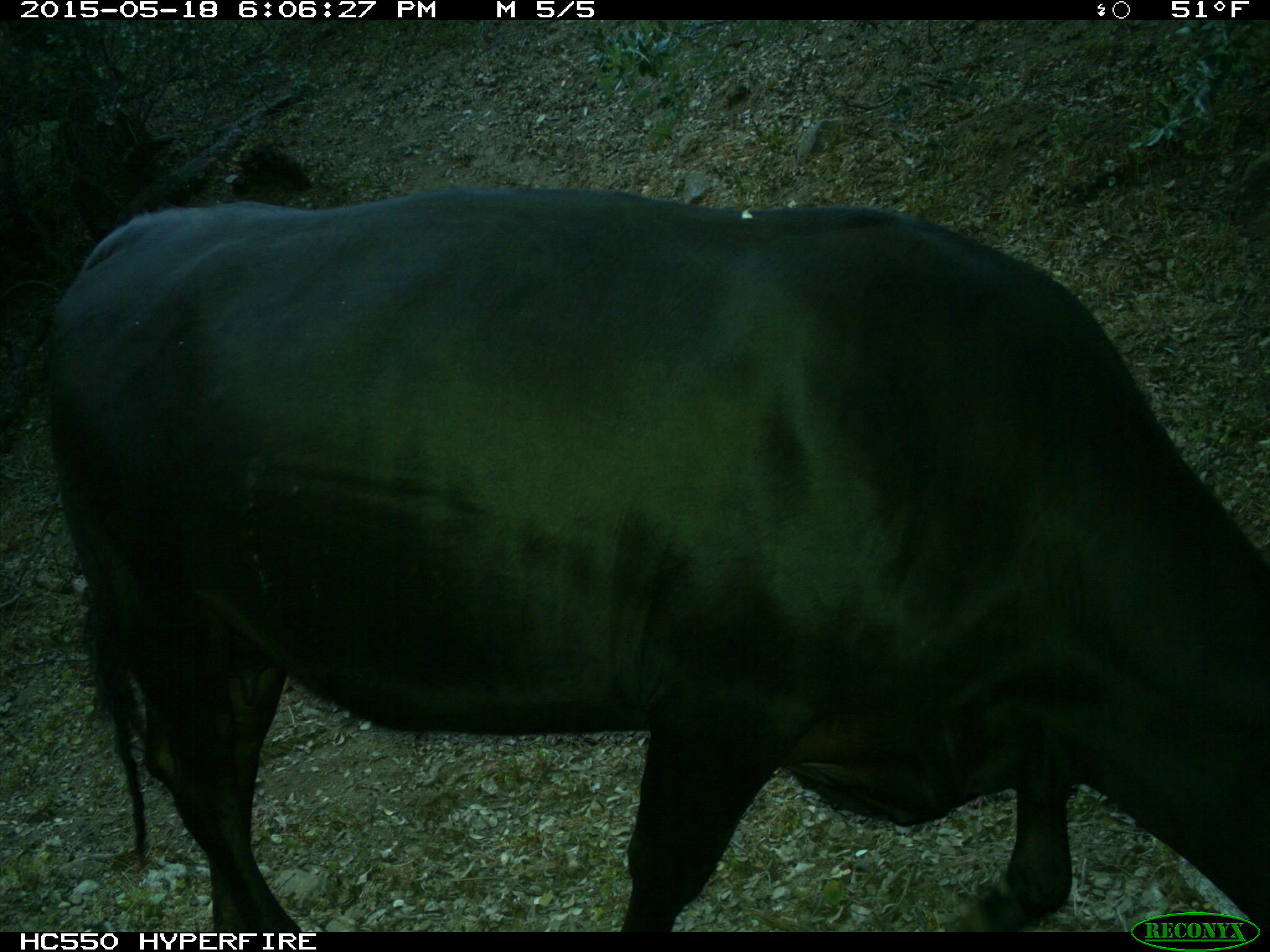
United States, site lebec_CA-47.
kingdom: Animalia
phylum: Chordata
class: Mammalia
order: Artiodactyla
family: Bovidae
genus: Bos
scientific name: Bos taurus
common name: domestic cow